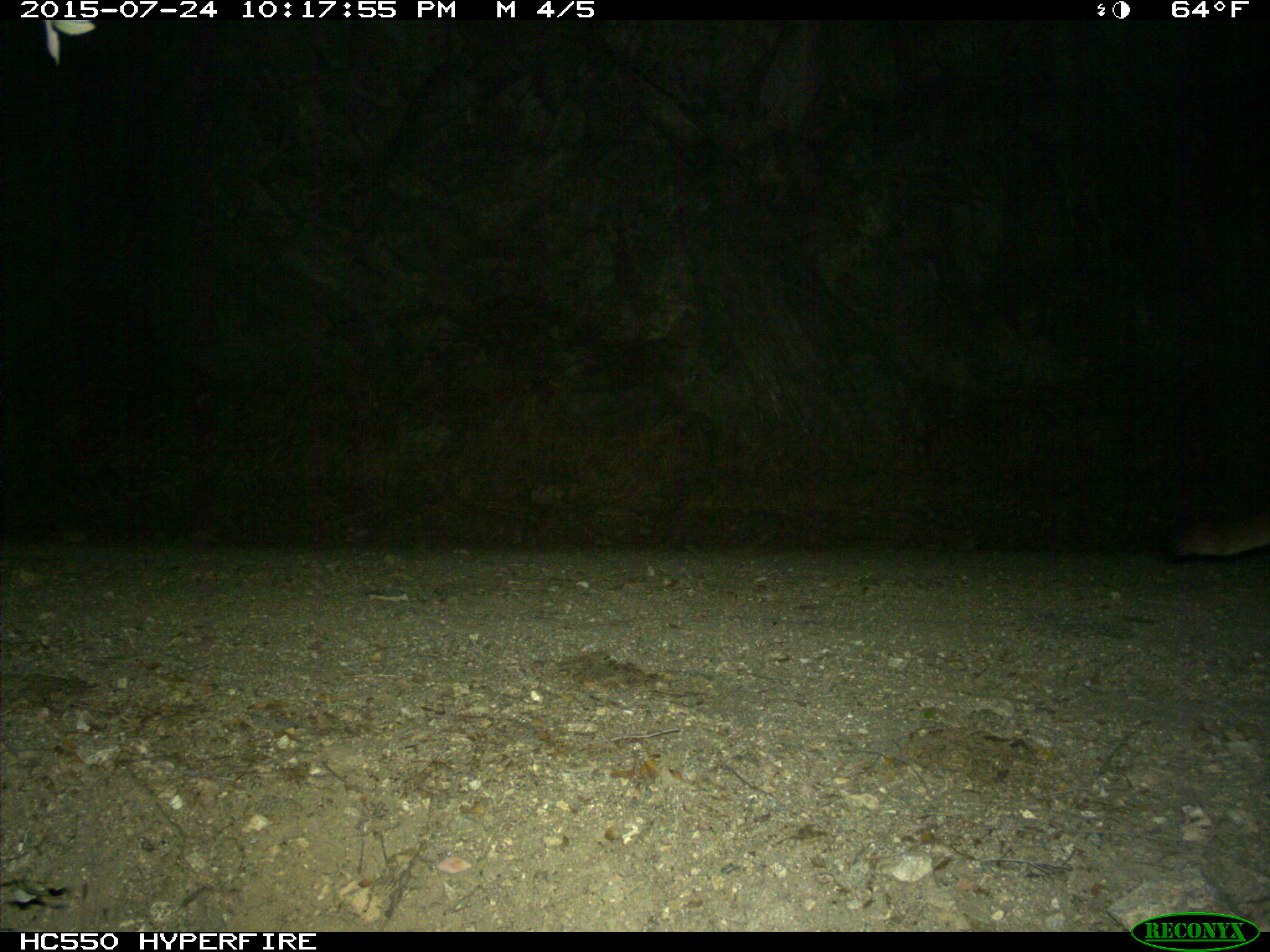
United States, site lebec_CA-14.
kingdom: Animalia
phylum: Chordata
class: Mammalia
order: Carnivora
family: Felidae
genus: Puma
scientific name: Puma concolor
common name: mountain lion